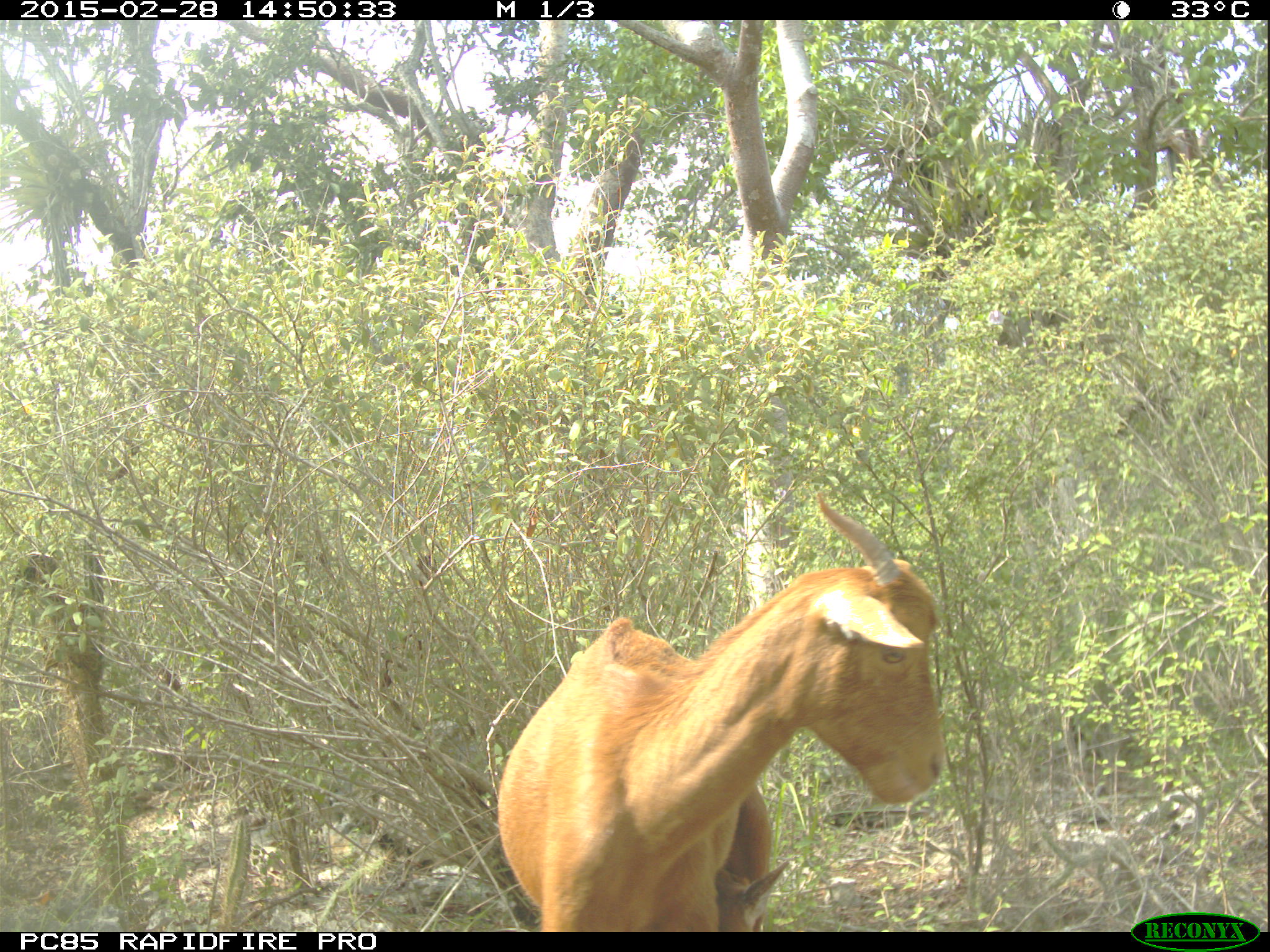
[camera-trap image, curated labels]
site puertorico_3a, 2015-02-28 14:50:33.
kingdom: Animalia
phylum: Chordata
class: Mammalia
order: Artiodactyla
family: Bovidae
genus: Capra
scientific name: Capra hircus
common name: goat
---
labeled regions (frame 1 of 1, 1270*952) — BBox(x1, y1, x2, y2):
goat: BBox(492, 494, 942, 935)